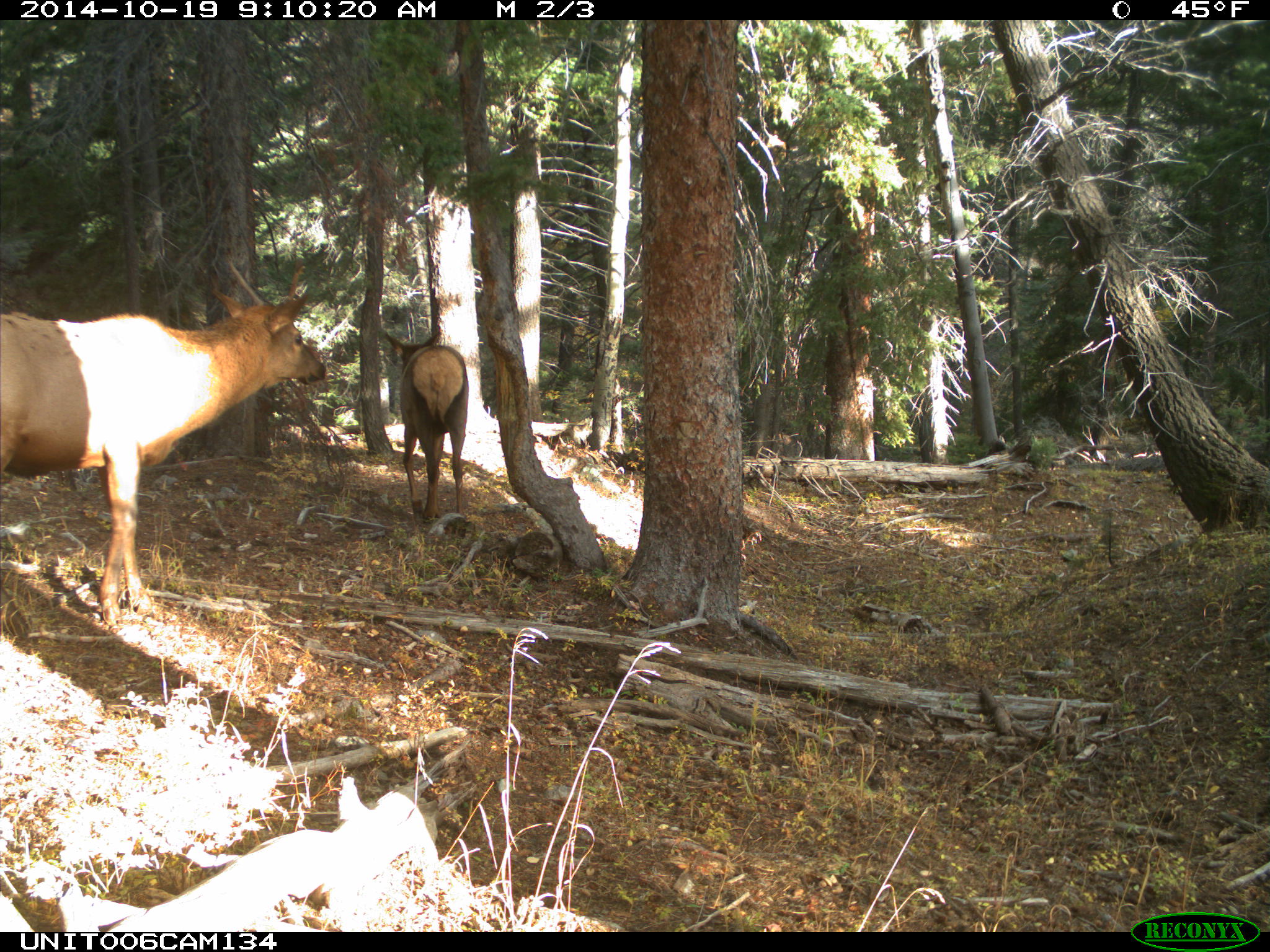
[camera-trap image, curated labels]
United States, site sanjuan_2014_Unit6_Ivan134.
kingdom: Animalia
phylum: Chordata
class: Mammalia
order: Artiodactyla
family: Cervidae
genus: Cervus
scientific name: Cervus elaphus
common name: red deer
Cervus elaphus (red deer).